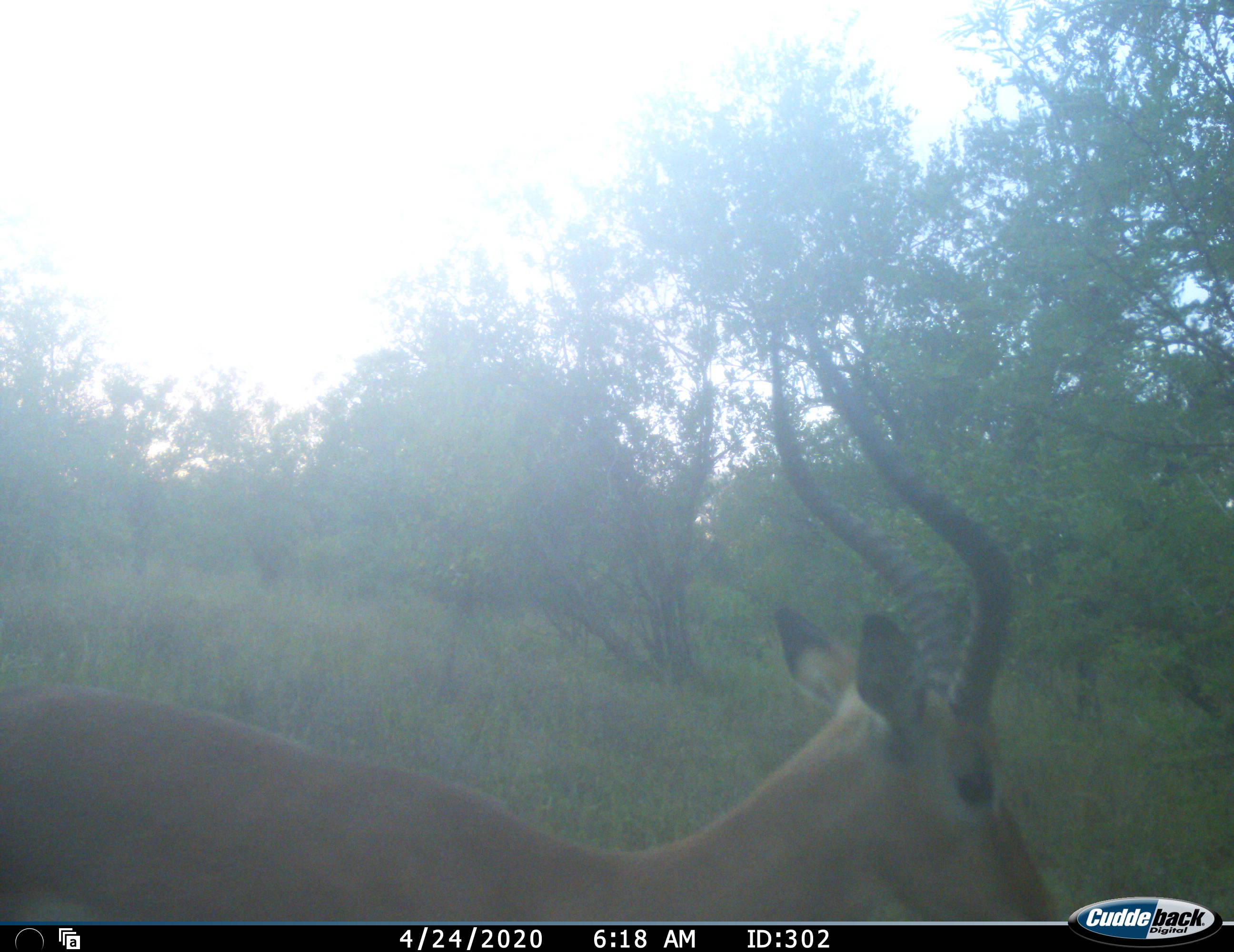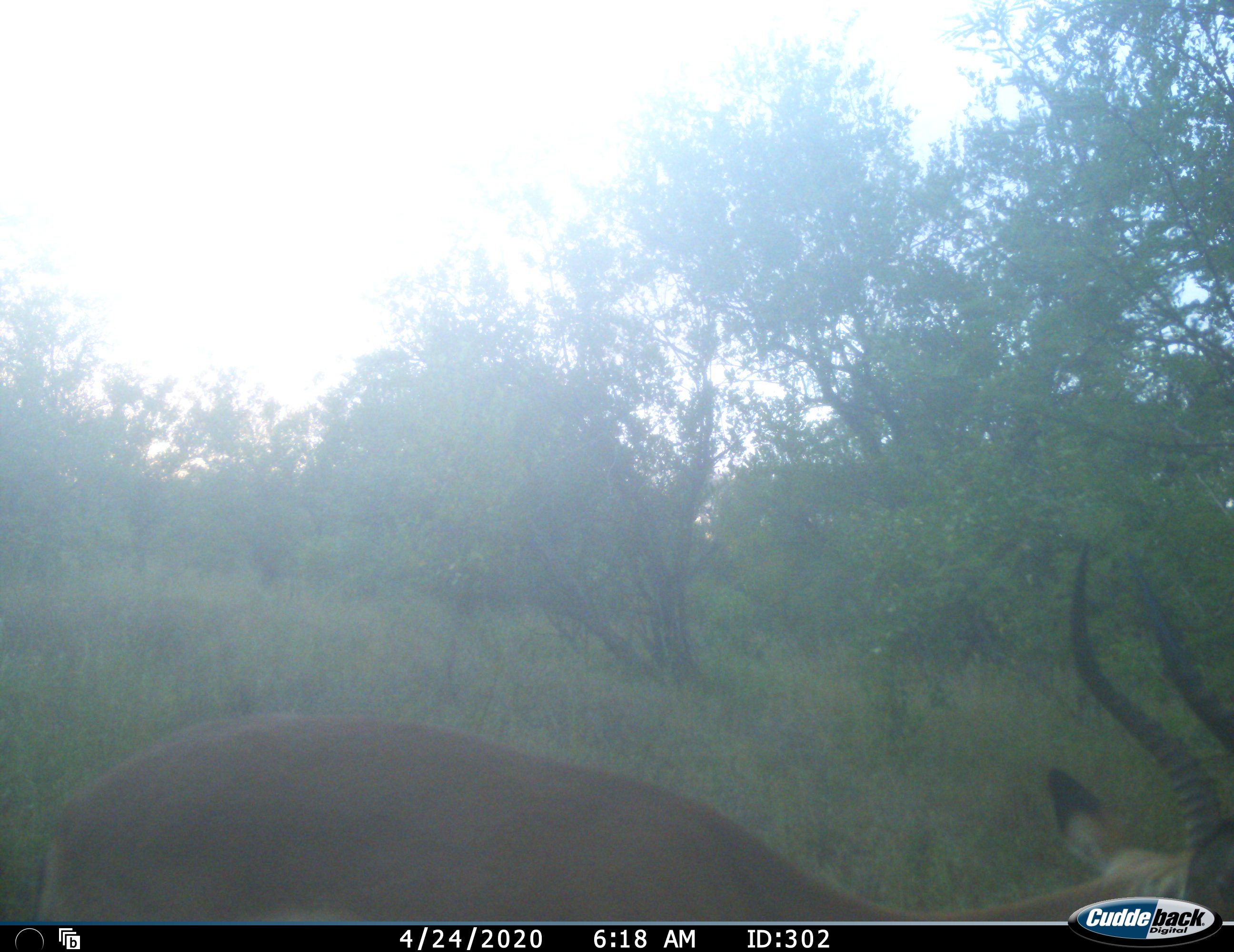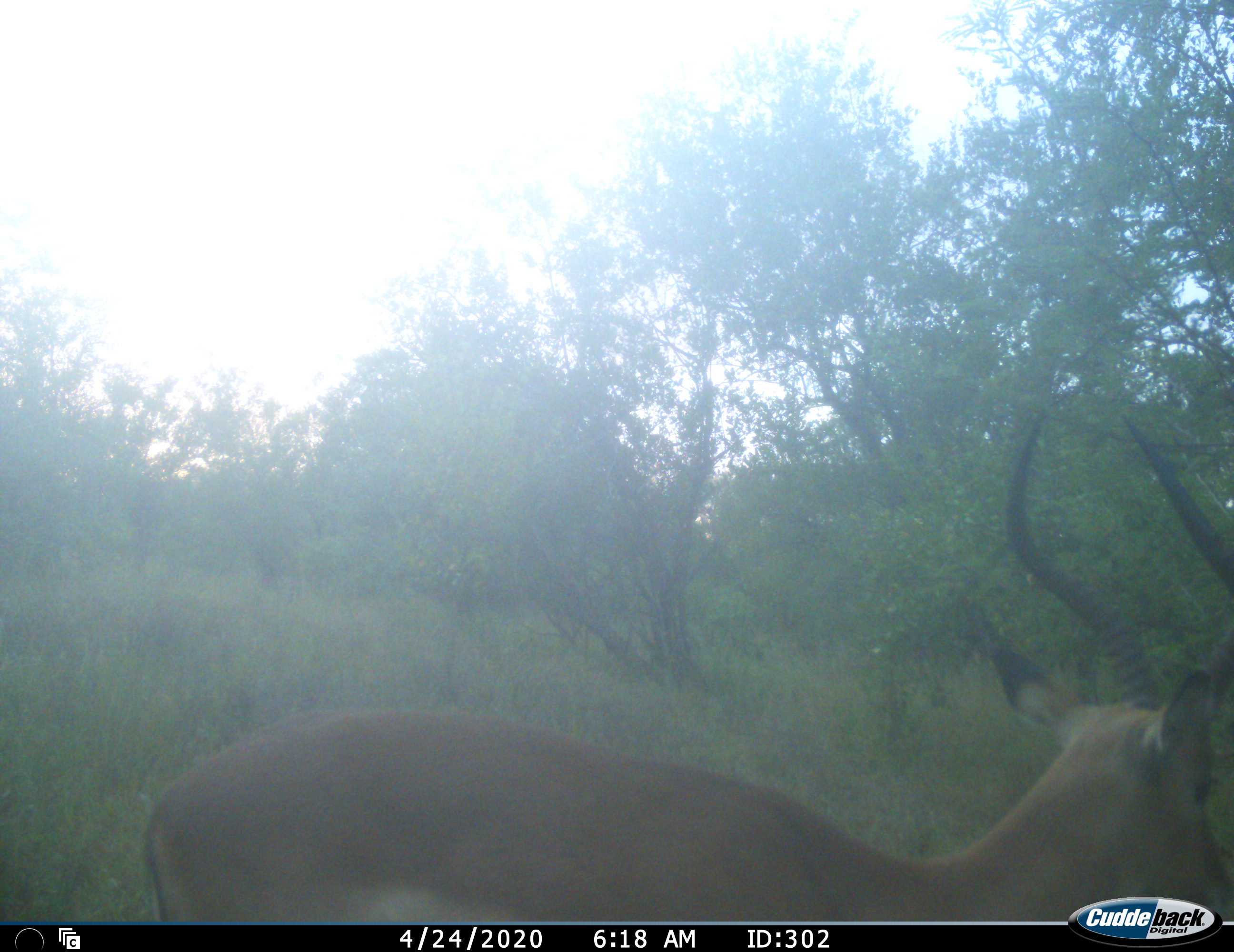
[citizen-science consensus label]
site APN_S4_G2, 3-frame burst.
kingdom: Animalia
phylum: Chordata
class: Mammalia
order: Artiodactyla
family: Bovidae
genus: Aepyceros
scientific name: Aepyceros melampus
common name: impala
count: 1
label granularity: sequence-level